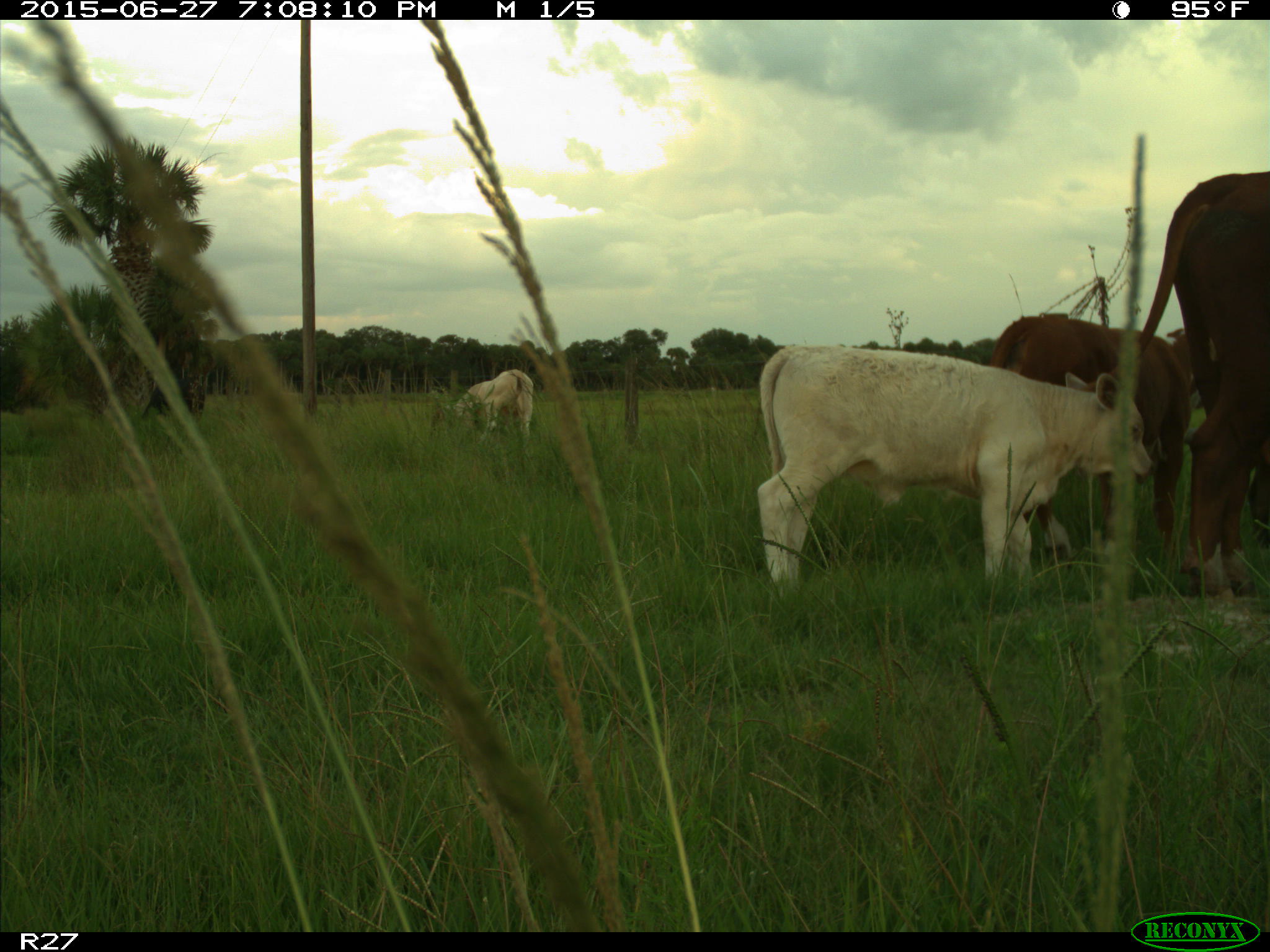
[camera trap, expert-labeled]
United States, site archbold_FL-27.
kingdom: Animalia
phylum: Chordata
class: Mammalia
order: Artiodactyla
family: Bovidae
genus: Bos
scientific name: Bos taurus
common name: domestic cow